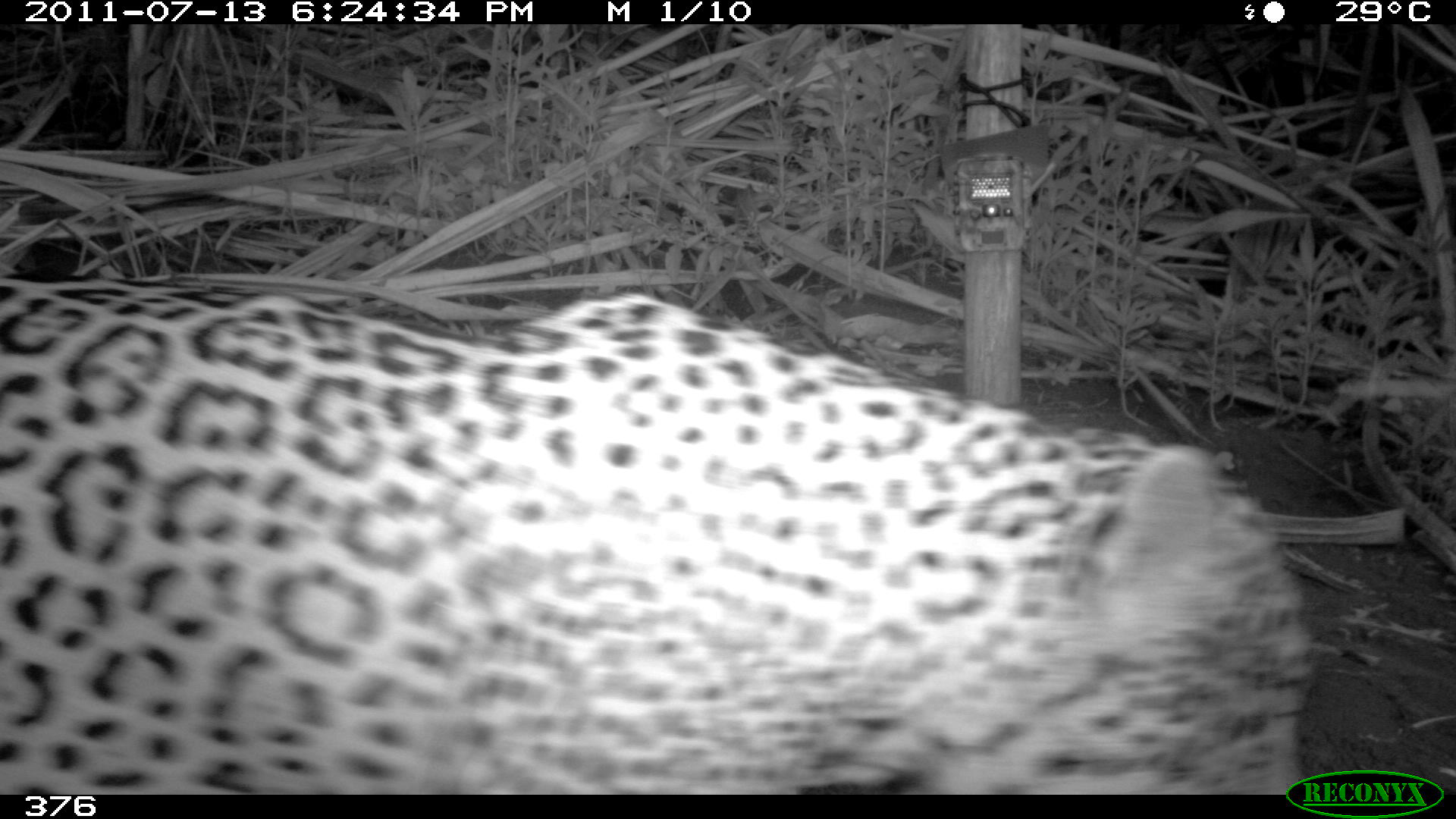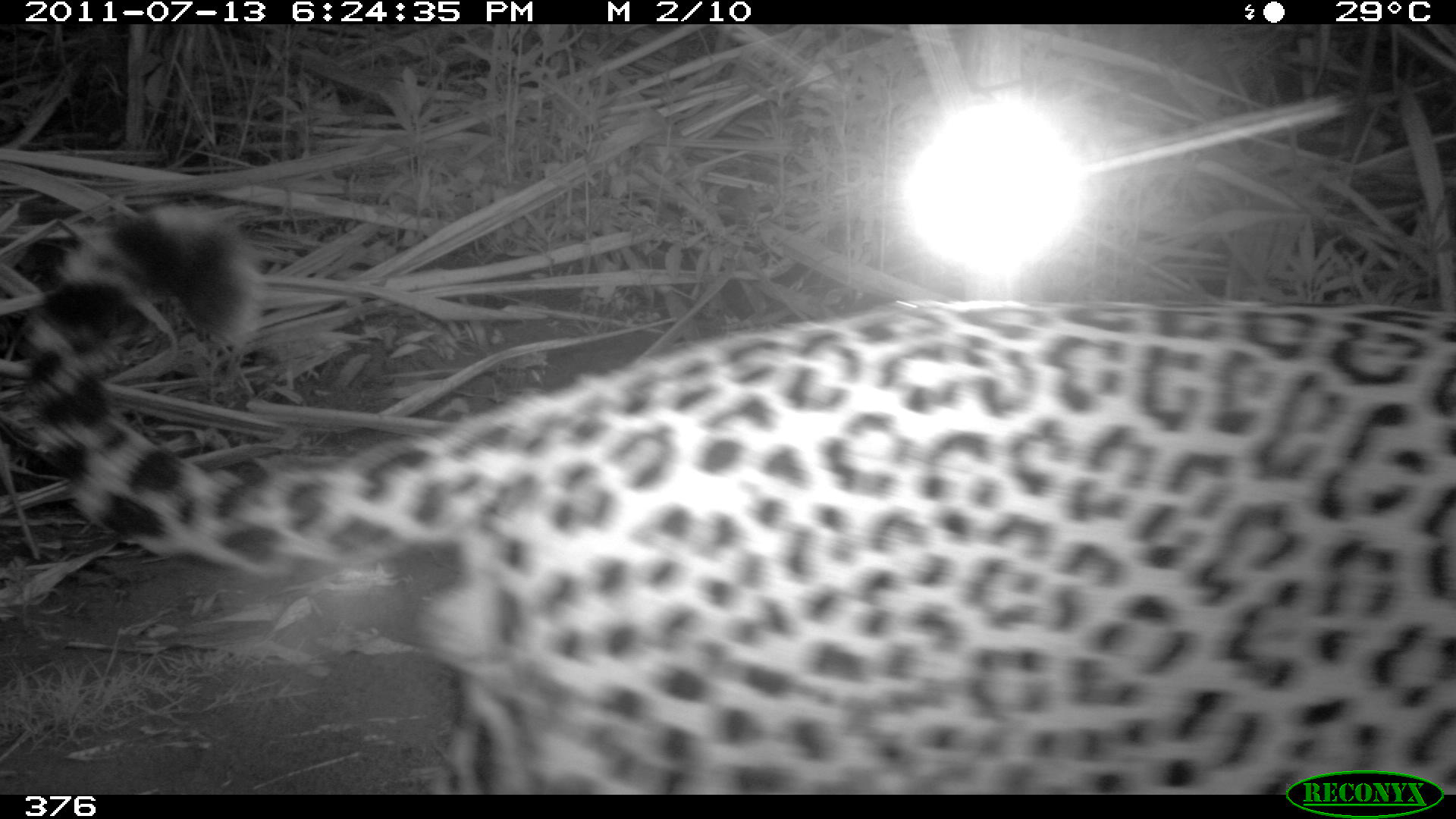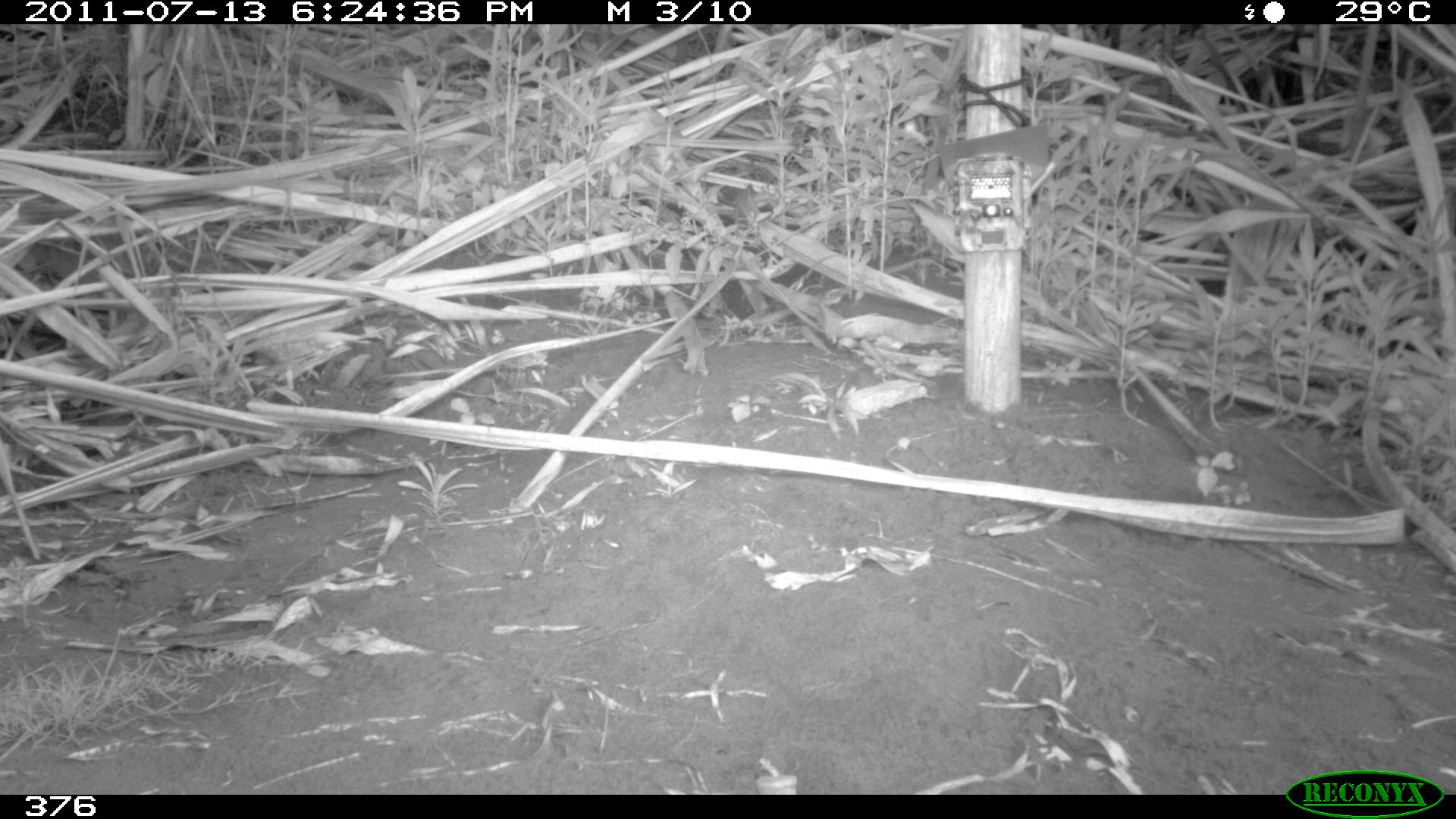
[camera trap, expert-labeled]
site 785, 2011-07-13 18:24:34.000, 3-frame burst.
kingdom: Animalia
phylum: Chordata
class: Mammalia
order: Carnivora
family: Felidae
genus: Panthera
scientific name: Panthera onca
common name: jaguar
Panthera onca (jaguar).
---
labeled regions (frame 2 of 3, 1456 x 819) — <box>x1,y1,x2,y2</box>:
panthera onca: <box>0,199,1452,789</box>